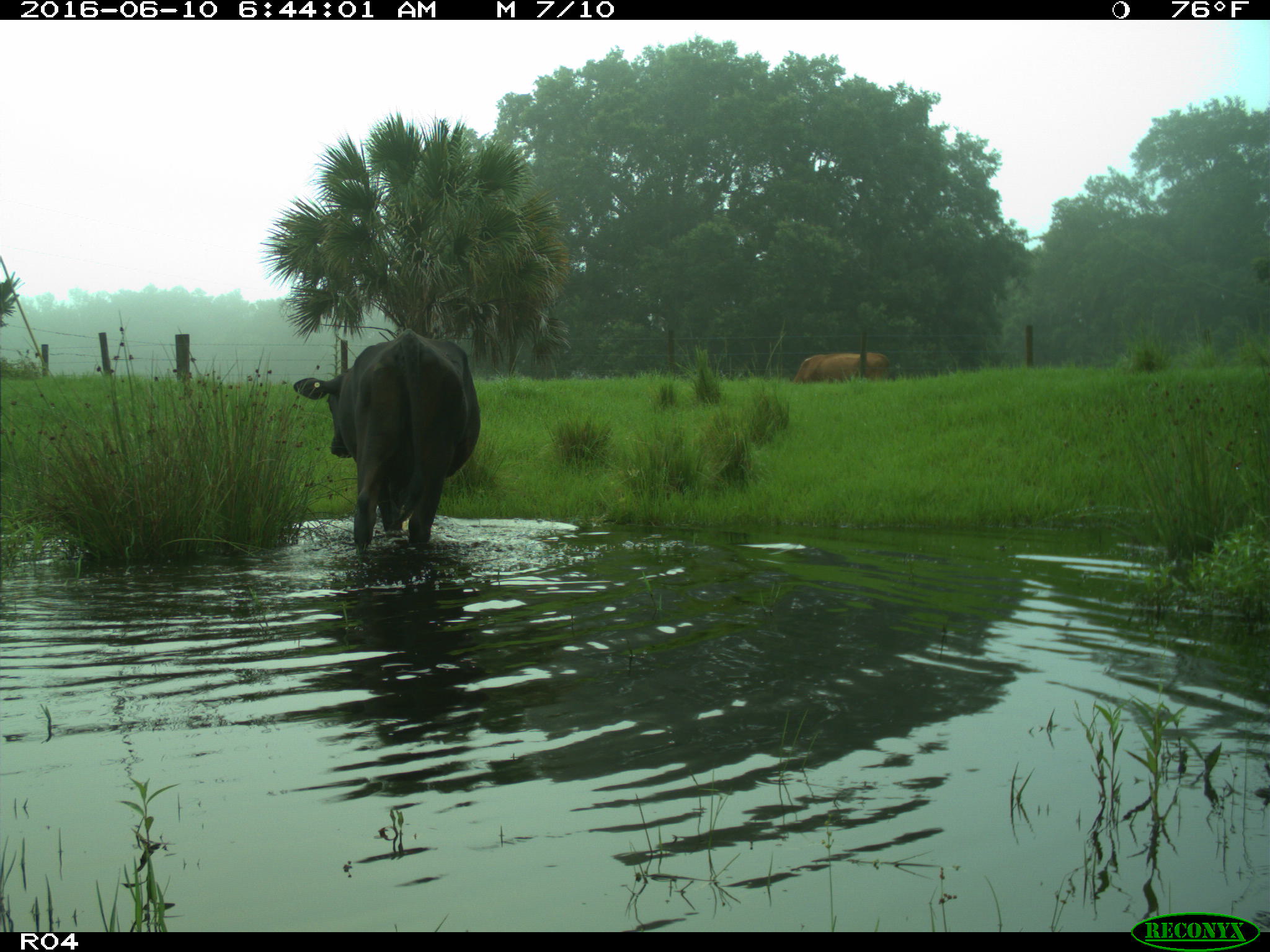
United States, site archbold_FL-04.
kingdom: Animalia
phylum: Chordata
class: Mammalia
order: Artiodactyla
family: Bovidae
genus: Bos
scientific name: Bos taurus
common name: domestic cow